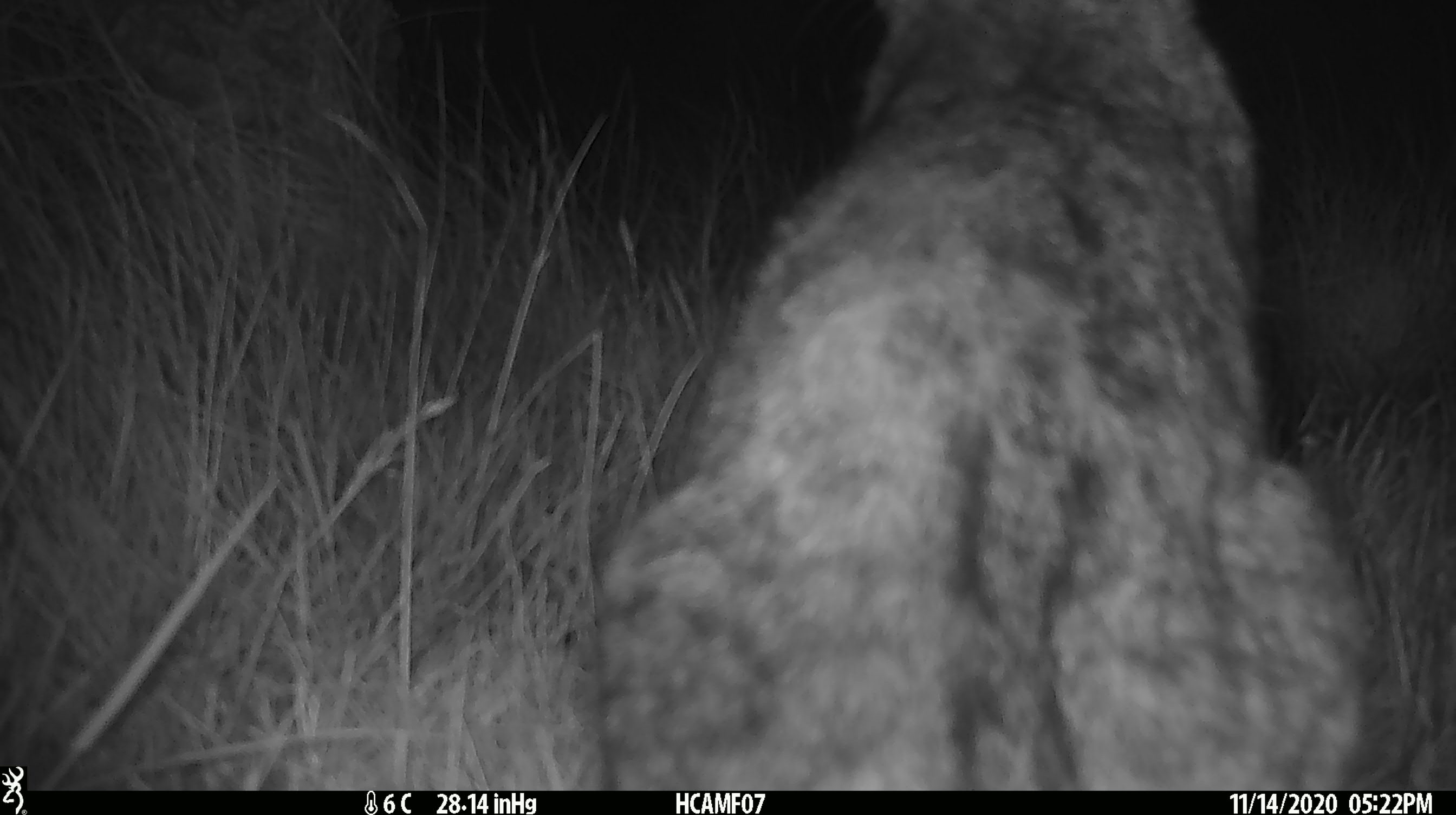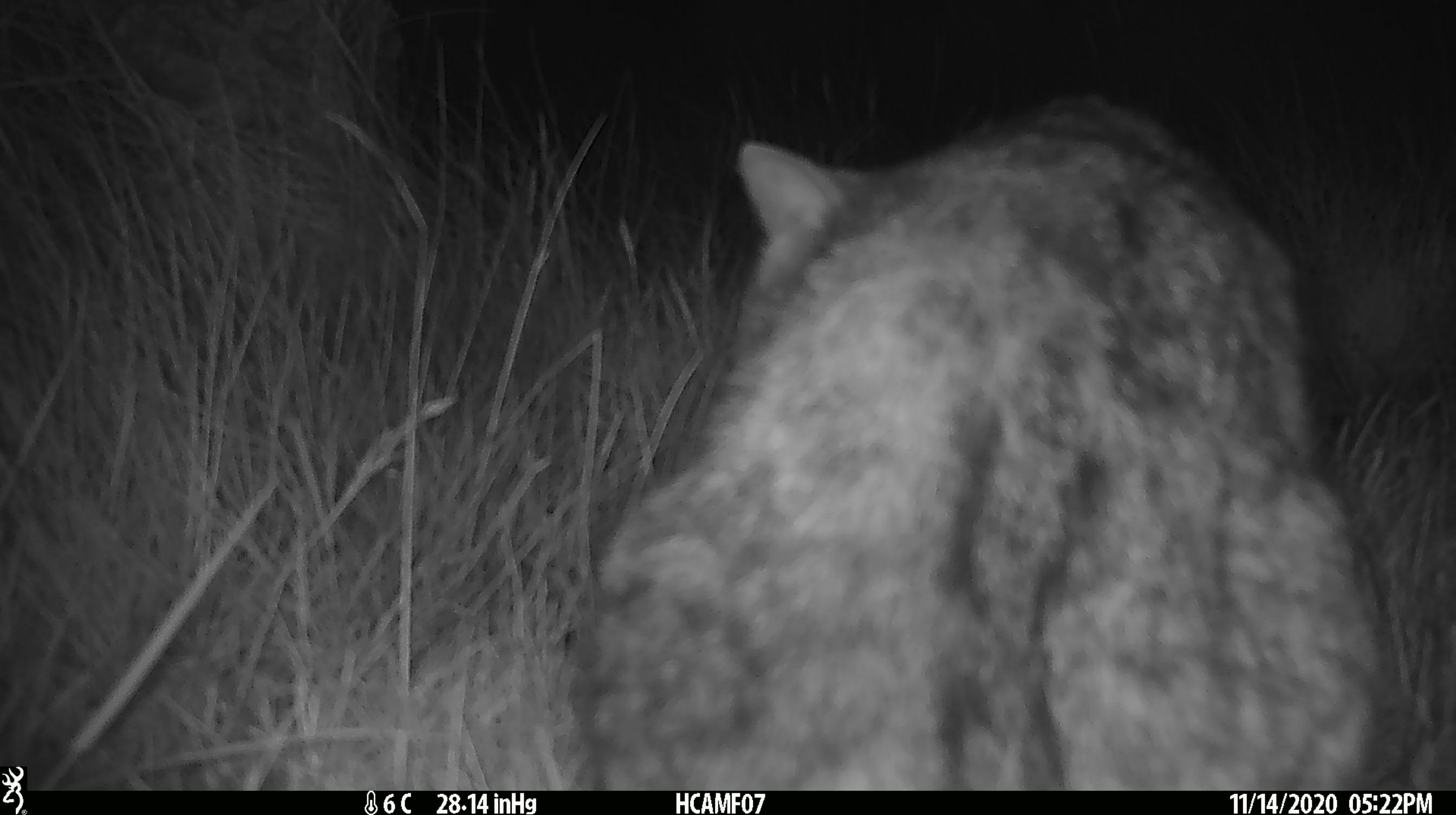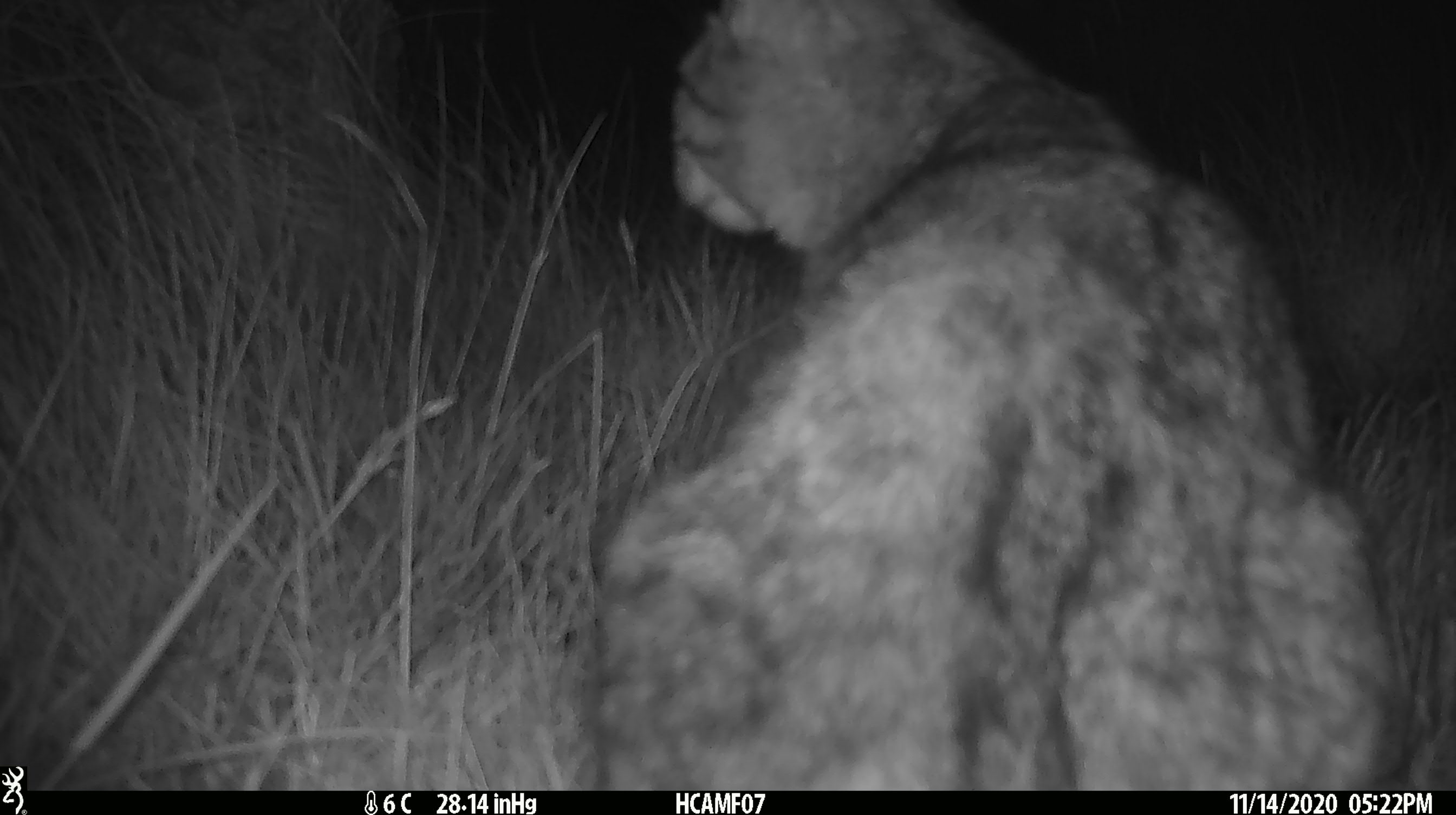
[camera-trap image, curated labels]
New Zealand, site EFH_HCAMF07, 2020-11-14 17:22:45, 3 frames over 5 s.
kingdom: Animalia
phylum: Chordata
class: Mammalia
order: Carnivora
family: Felidae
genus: Felis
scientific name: Felis catus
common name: domestic cat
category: cat